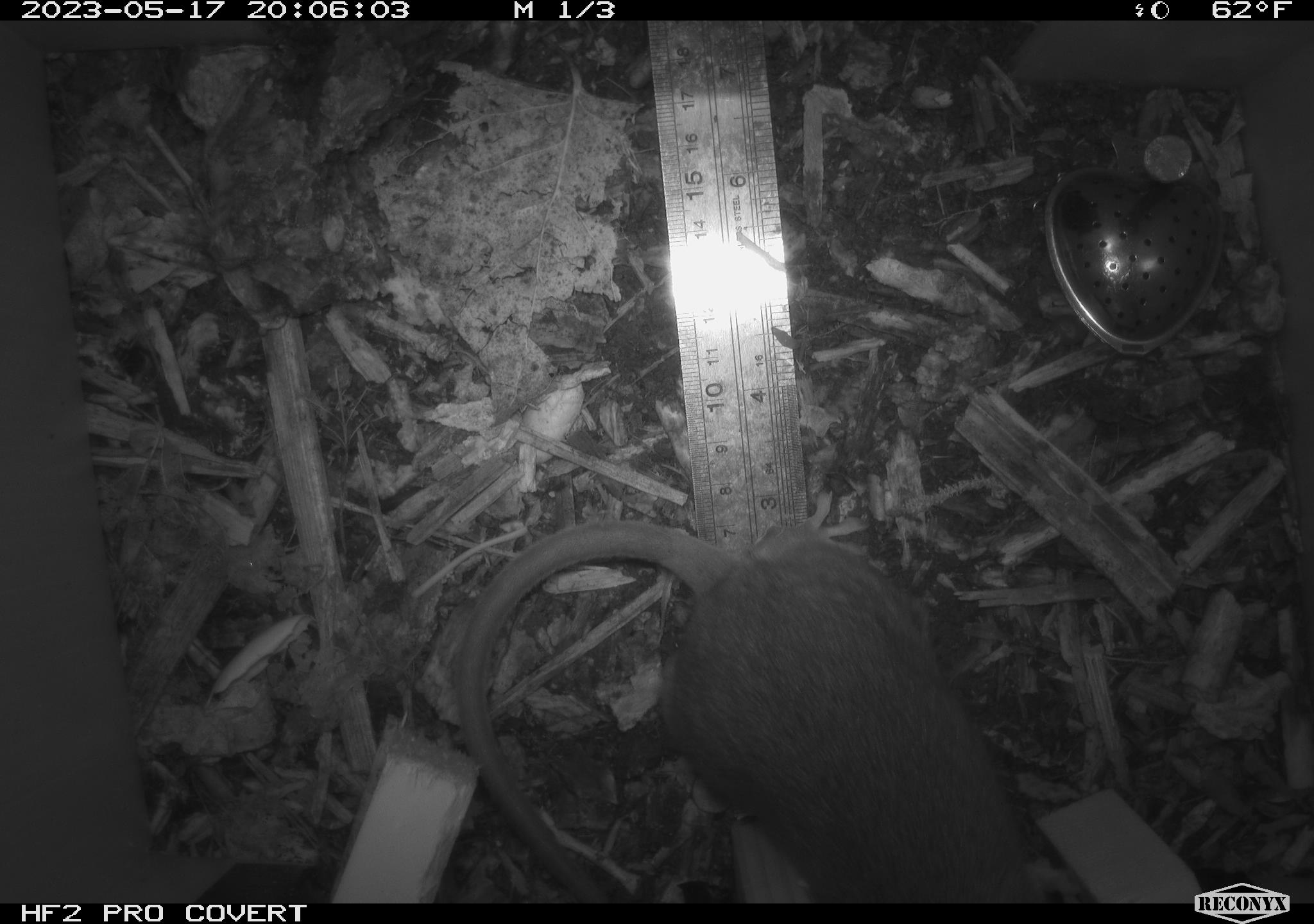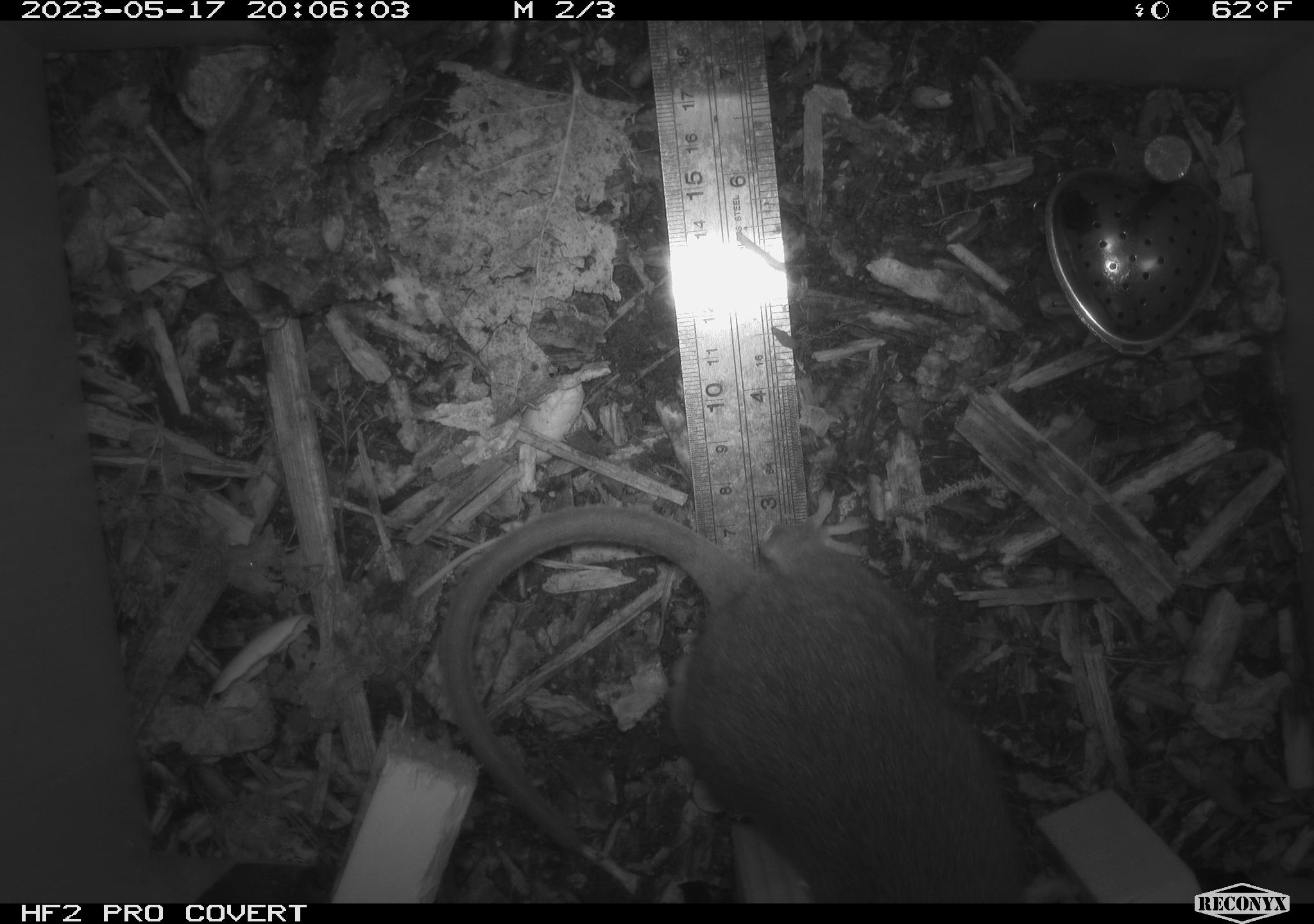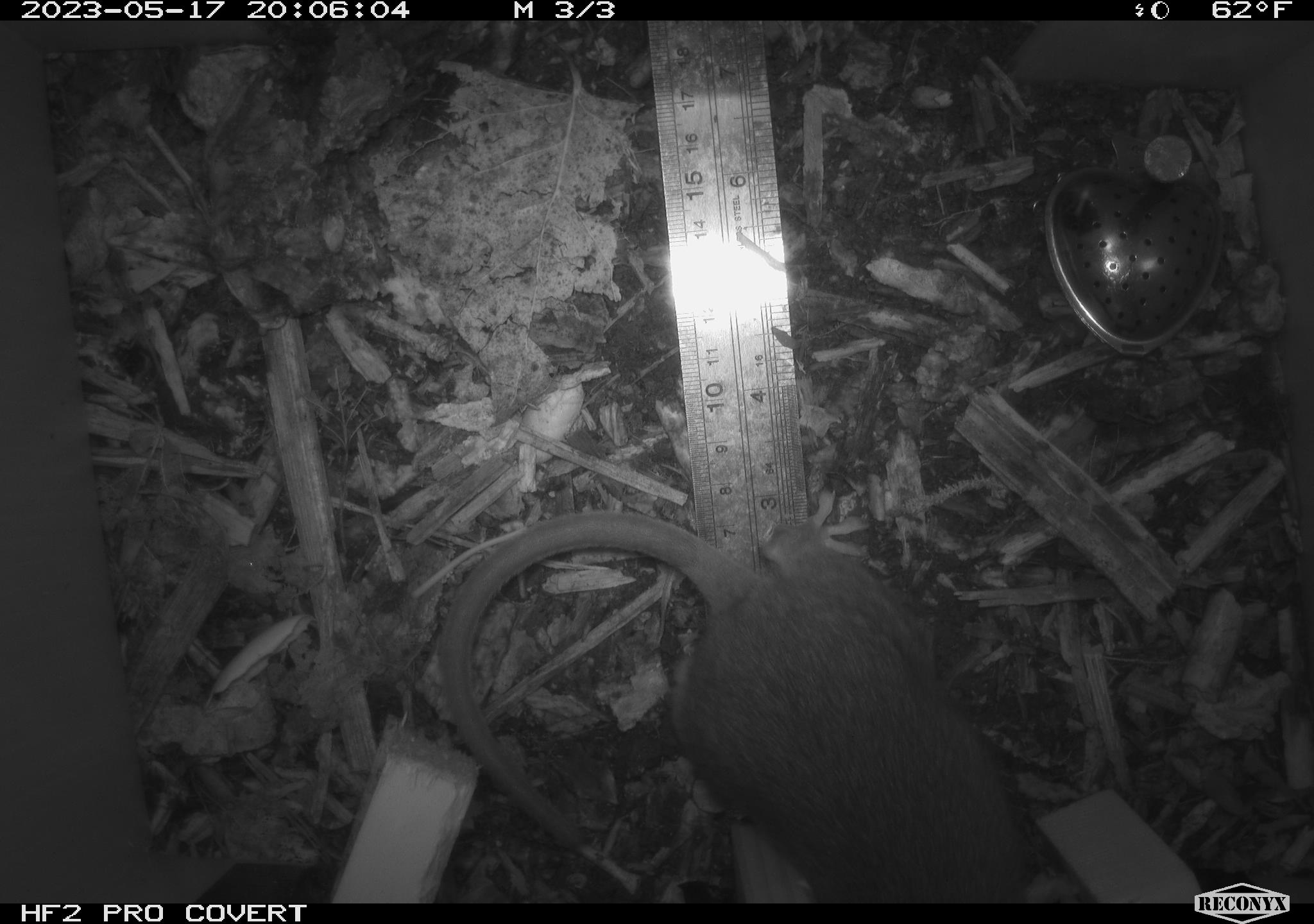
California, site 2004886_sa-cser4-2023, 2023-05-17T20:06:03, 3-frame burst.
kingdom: Animalia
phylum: Chordata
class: Mammalia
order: Rodentia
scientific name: Rodentia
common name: woodrat or rat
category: woodrat or rat species